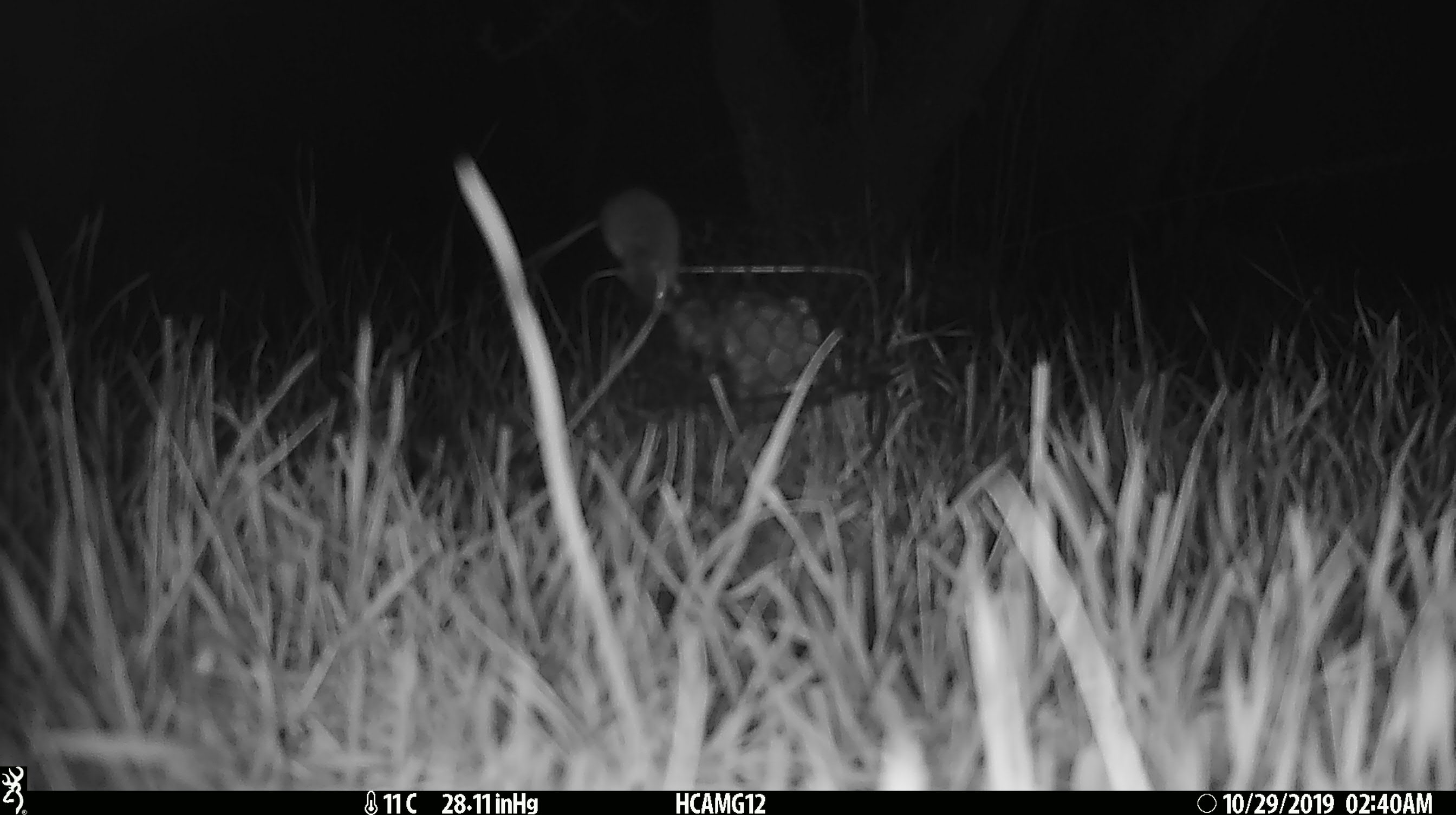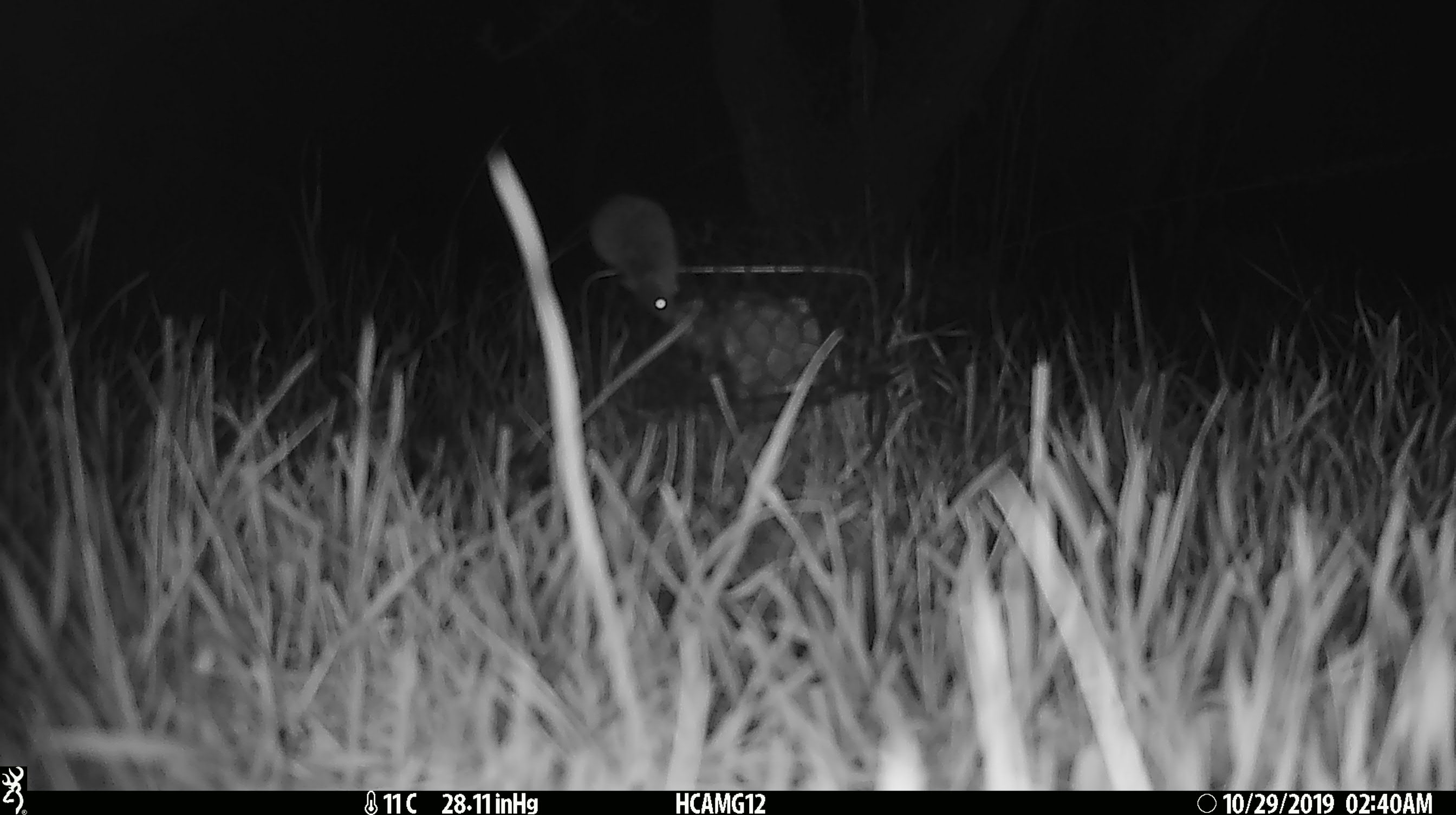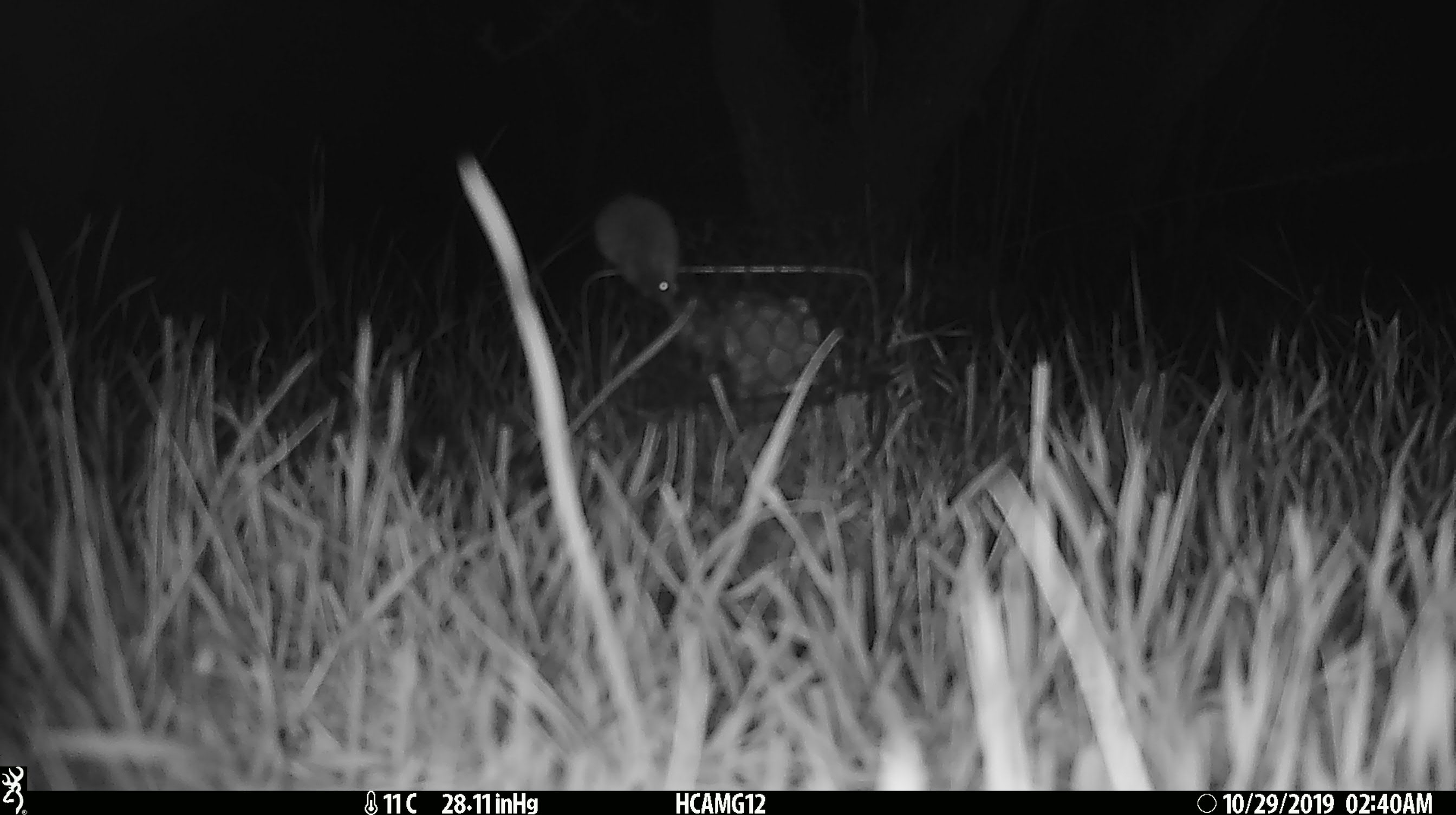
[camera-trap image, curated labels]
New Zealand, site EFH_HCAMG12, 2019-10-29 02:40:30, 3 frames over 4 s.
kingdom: Animalia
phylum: Chordata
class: Mammalia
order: Rodentia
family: Muridae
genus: Mus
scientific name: Mus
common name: mouse